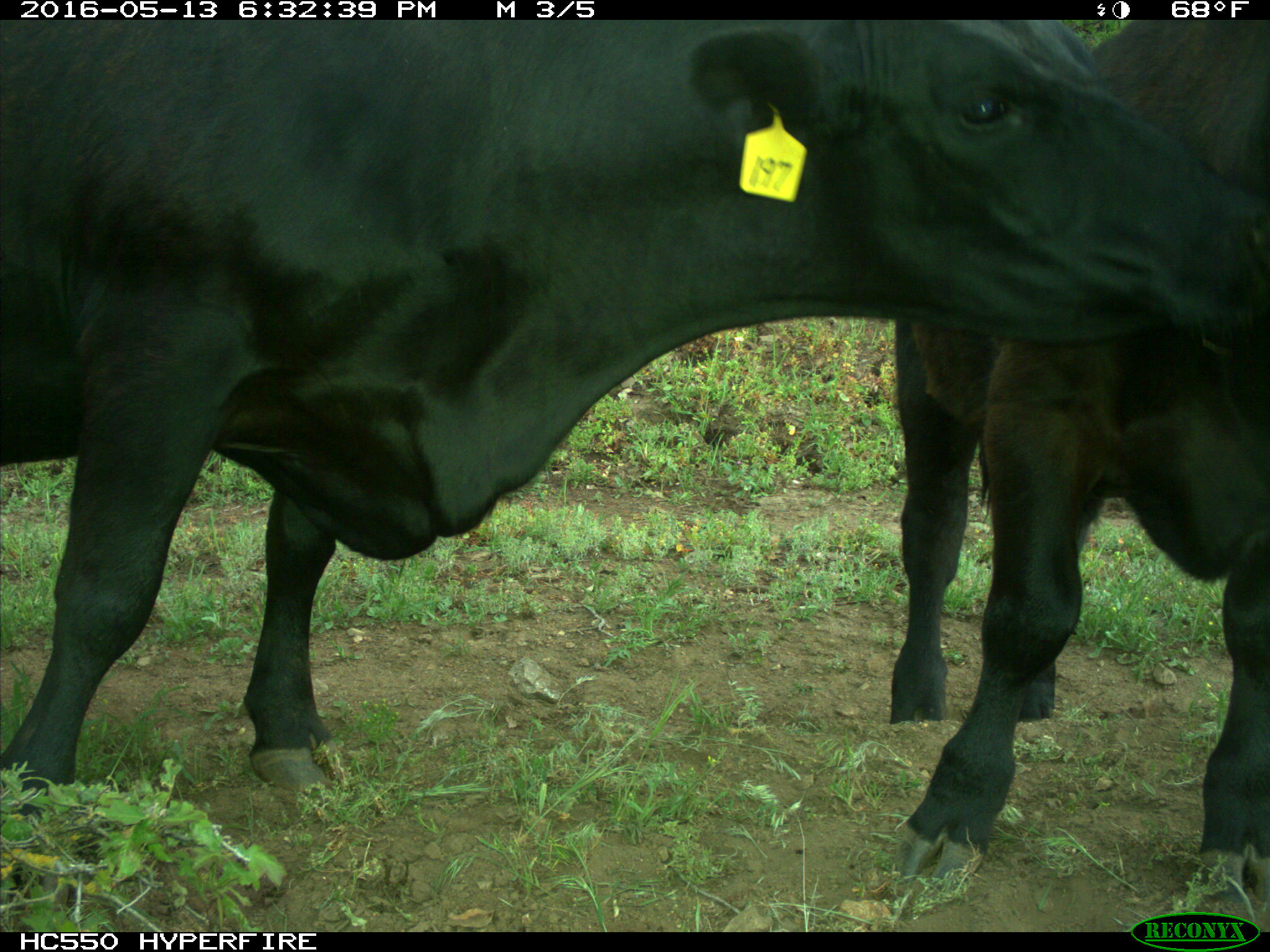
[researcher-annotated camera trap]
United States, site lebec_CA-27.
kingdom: Animalia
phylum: Chordata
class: Mammalia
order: Artiodactyla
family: Bovidae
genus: Bos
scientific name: Bos taurus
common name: domestic cow